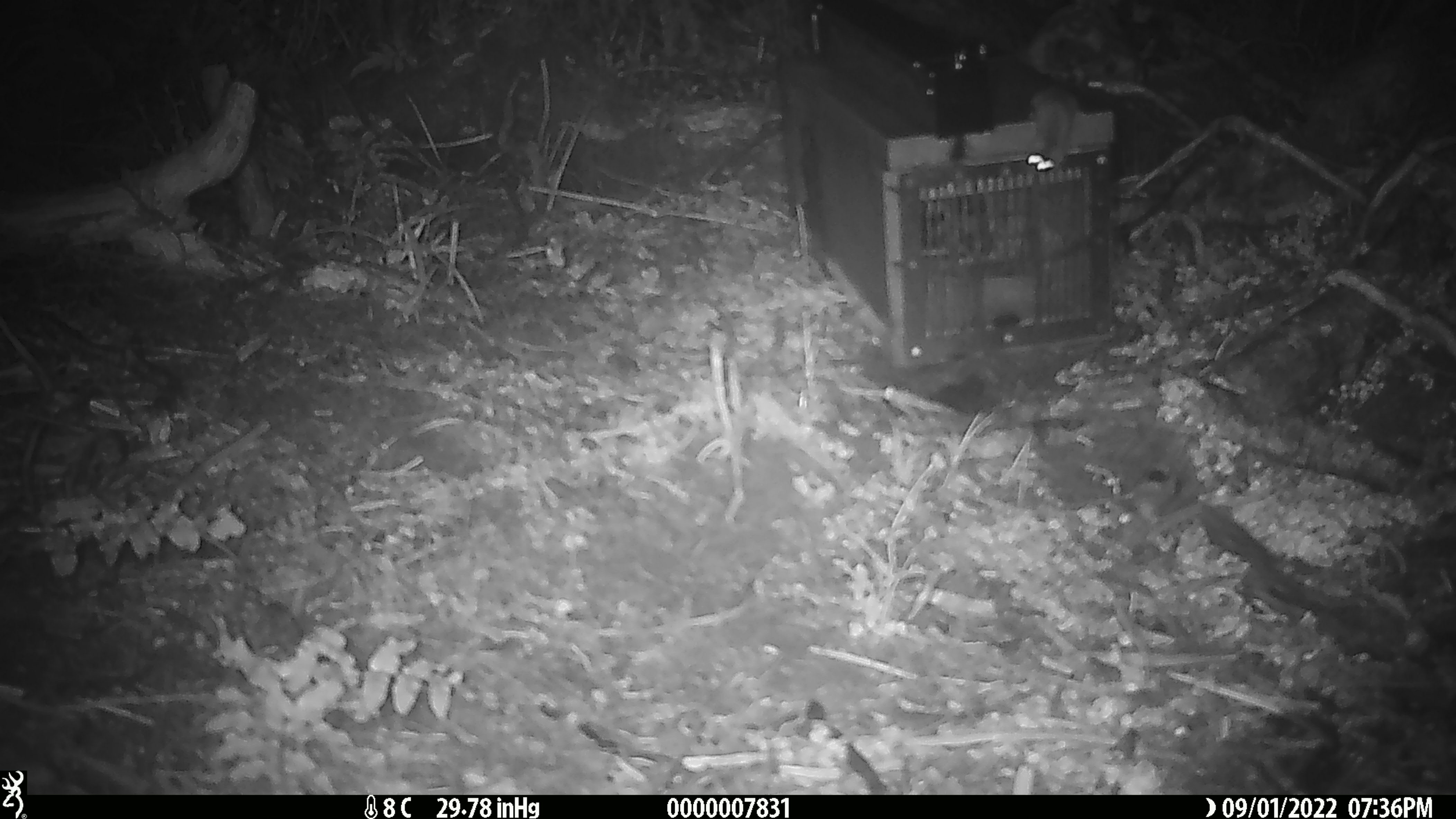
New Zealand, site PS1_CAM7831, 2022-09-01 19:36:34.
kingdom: Animalia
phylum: Chordata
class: Mammalia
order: Rodentia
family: Muridae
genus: Mus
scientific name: Mus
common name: mouse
Mouse (Mus).